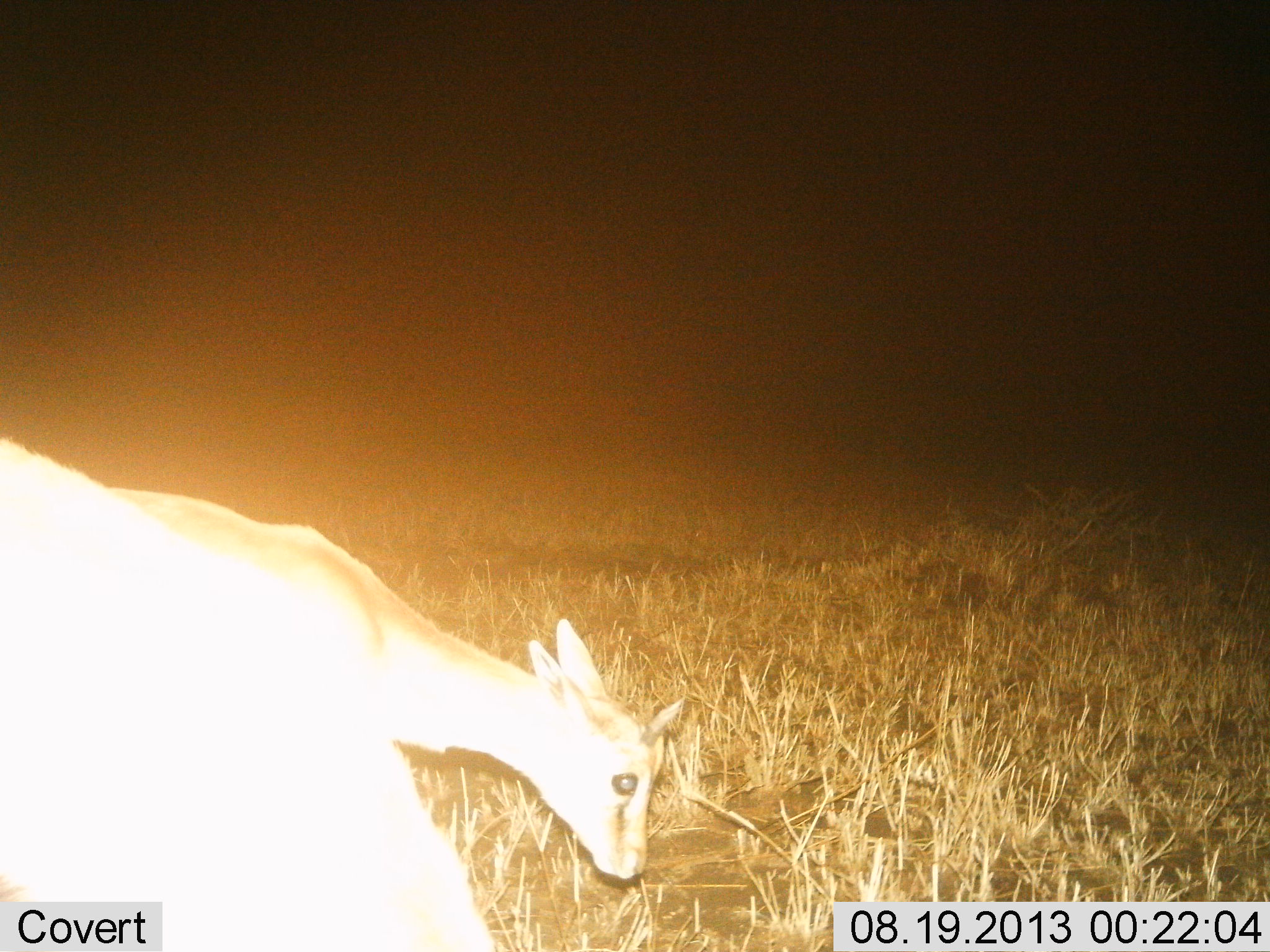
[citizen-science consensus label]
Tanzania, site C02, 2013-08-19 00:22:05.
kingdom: Animalia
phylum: Chordata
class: Mammalia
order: Artiodactyla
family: Bovidae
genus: Eudorcas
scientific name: Eudorcas thomsonii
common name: thomson's gazelle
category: gazellethomsons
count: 2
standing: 45%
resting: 0%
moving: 9%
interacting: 0%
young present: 9%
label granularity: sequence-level